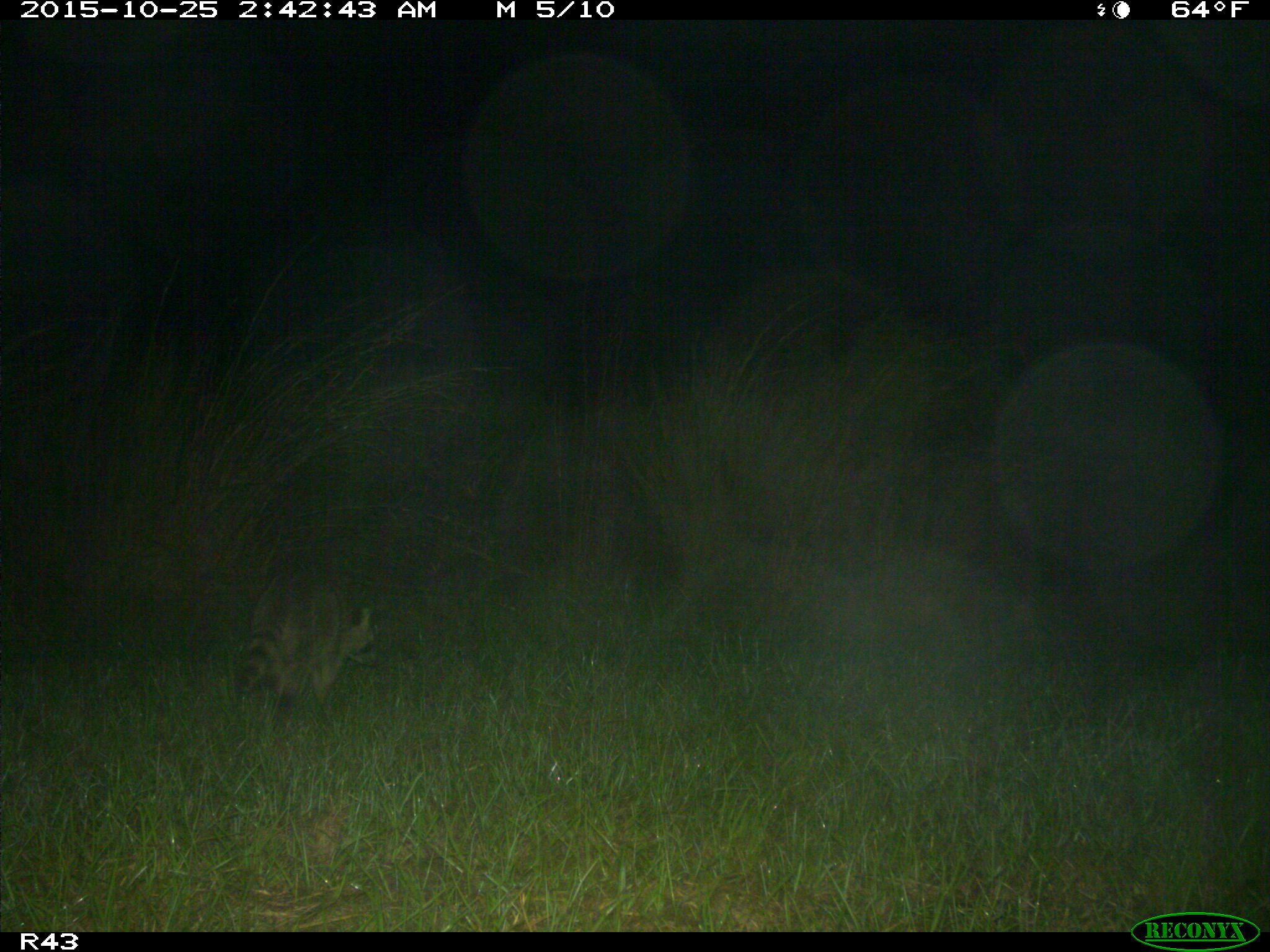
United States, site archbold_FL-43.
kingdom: Animalia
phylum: Chordata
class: Mammalia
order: Carnivora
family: Procyonidae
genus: Procyon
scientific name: Procyon lotor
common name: common raccoon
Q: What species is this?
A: Procyon lotor (common raccoon).